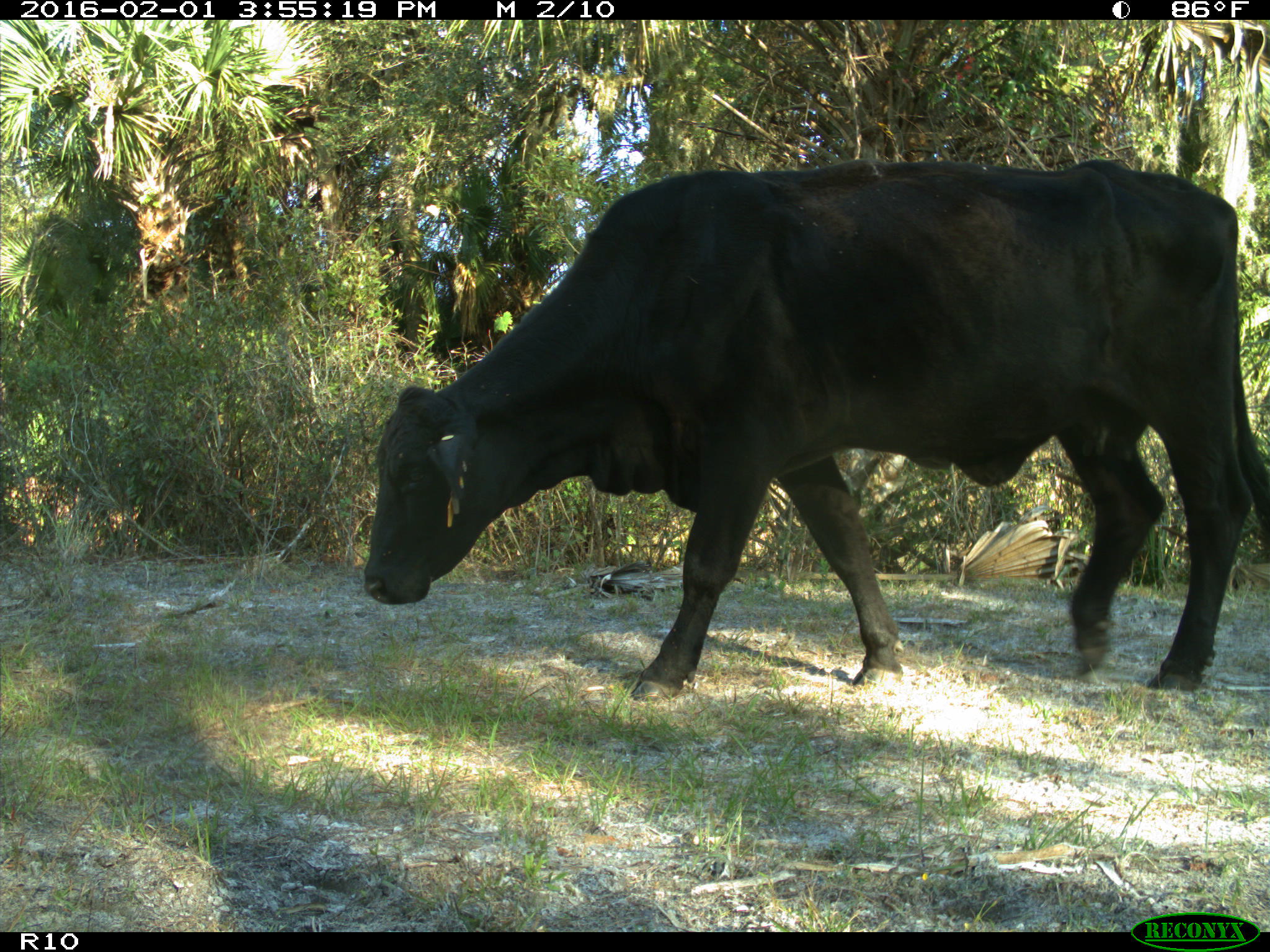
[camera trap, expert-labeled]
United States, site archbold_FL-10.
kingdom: Animalia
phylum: Chordata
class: Mammalia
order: Artiodactyla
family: Bovidae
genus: Bos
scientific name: Bos taurus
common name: domestic cow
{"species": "Bos taurus (domestic cow)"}